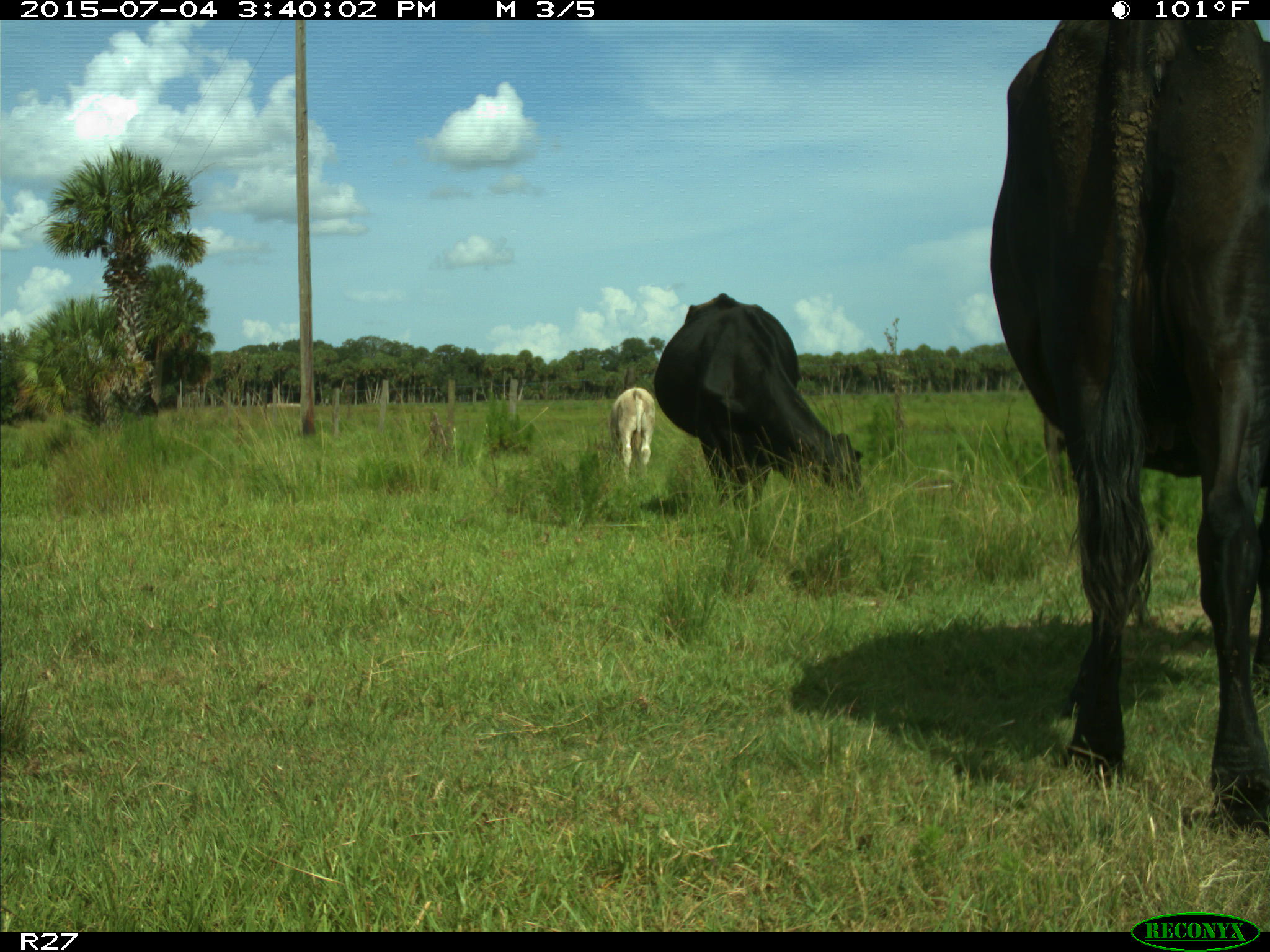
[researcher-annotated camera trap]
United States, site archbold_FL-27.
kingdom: Animalia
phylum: Chordata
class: Mammalia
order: Artiodactyla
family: Bovidae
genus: Bos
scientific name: Bos taurus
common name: domestic cow